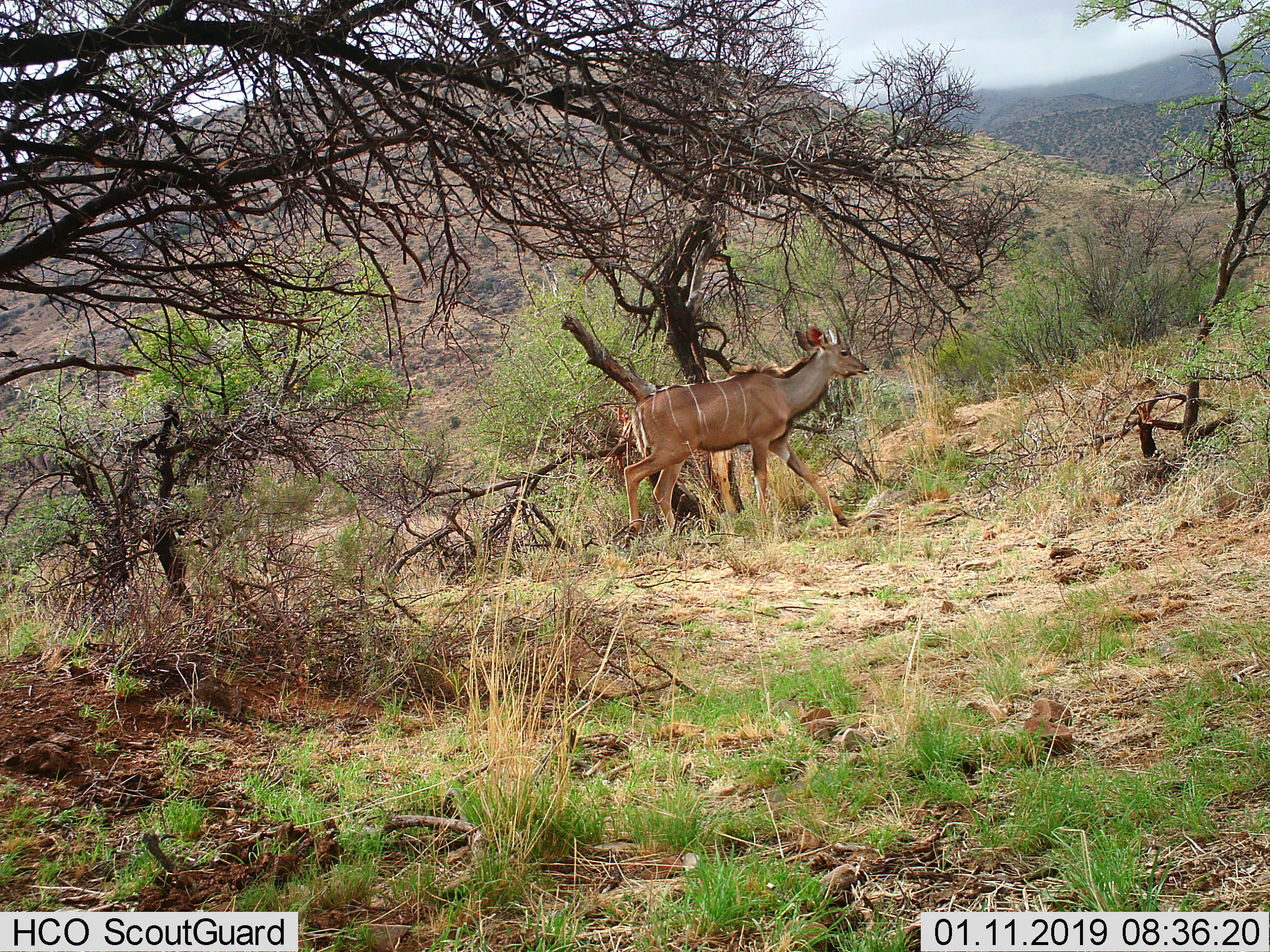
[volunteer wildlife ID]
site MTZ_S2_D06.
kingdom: Animalia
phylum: Chordata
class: Mammalia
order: Artiodactyla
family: Bovidae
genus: Tragelaphus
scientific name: Tragelaphus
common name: kudu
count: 1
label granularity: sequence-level